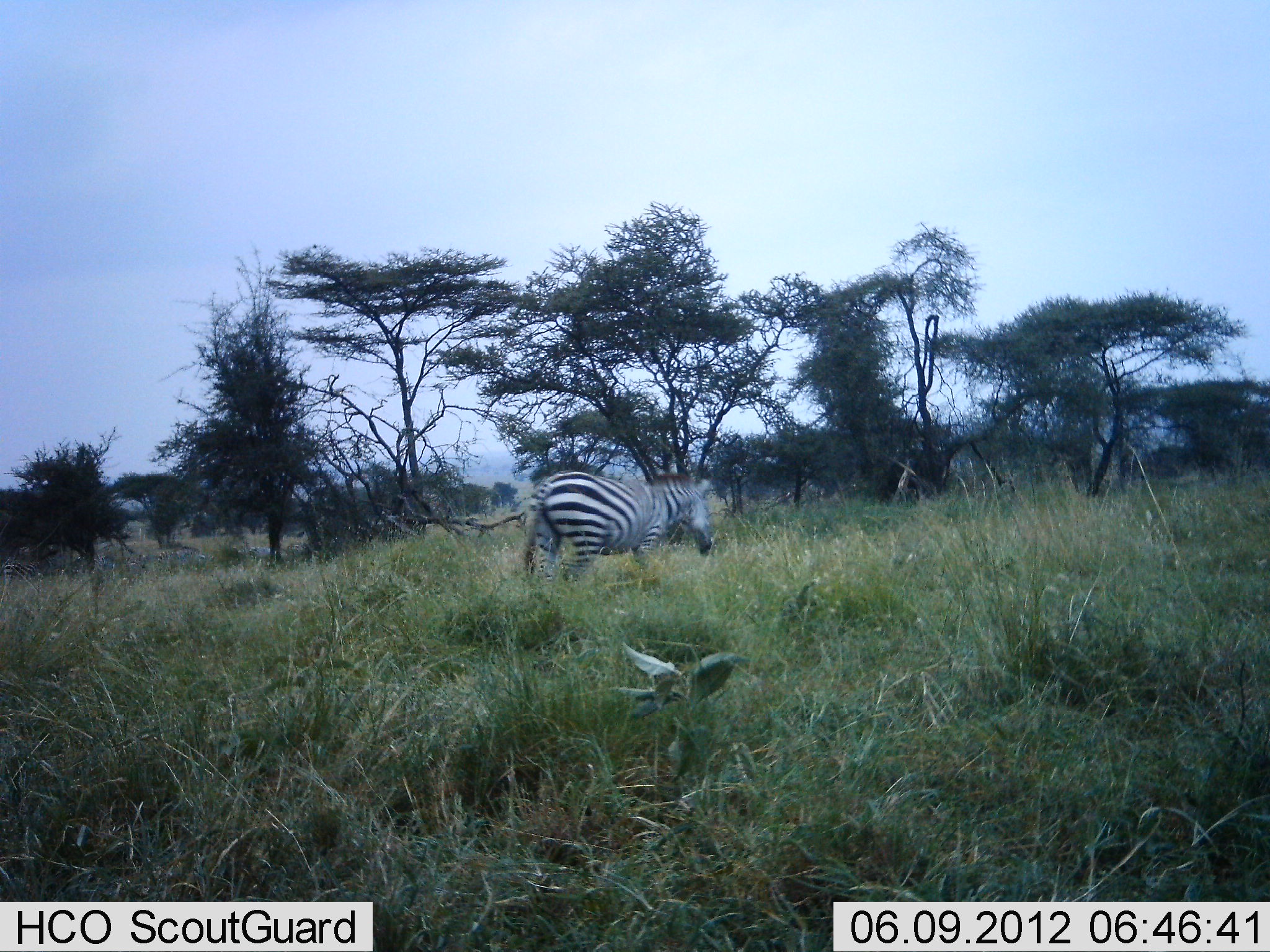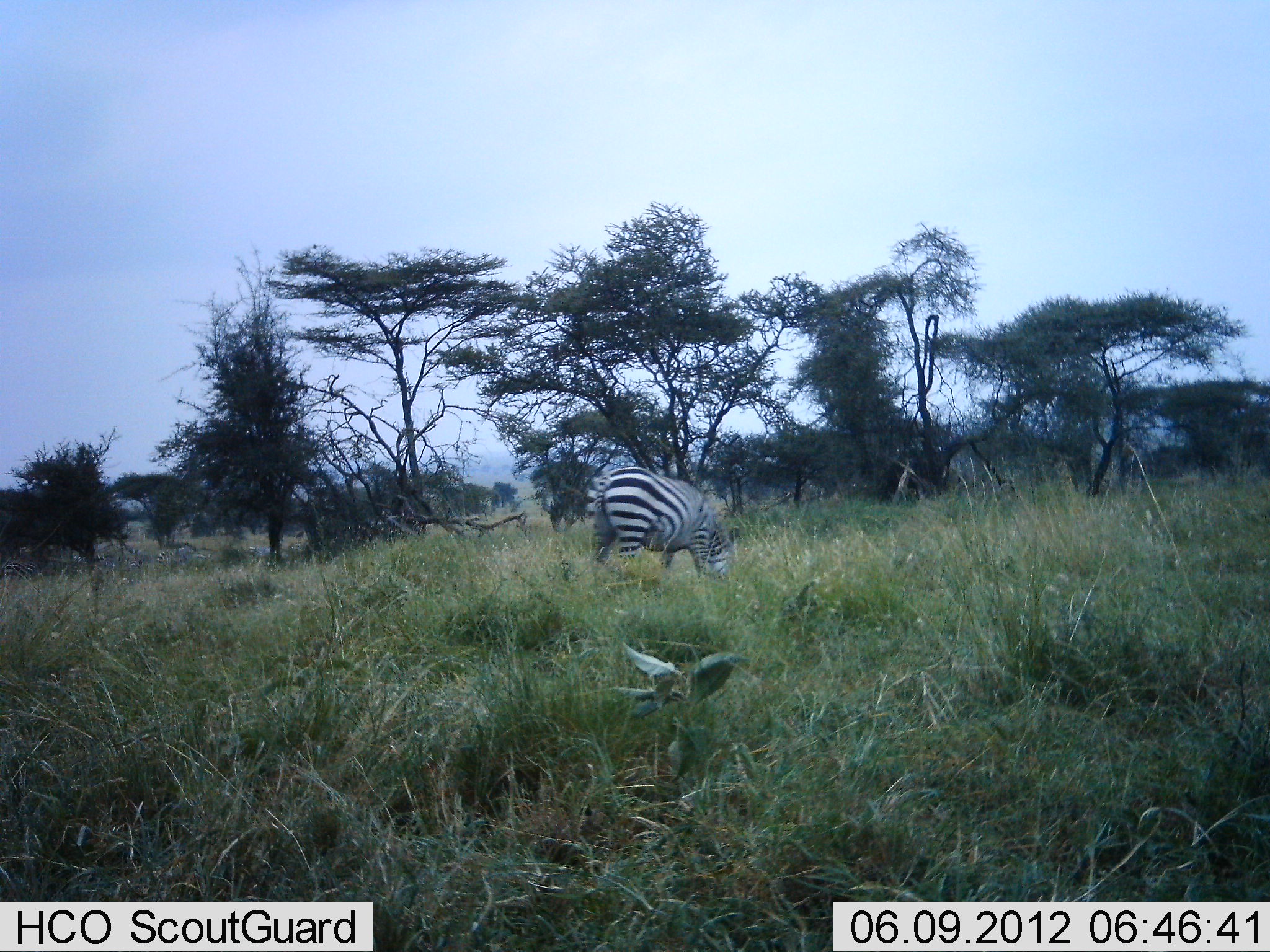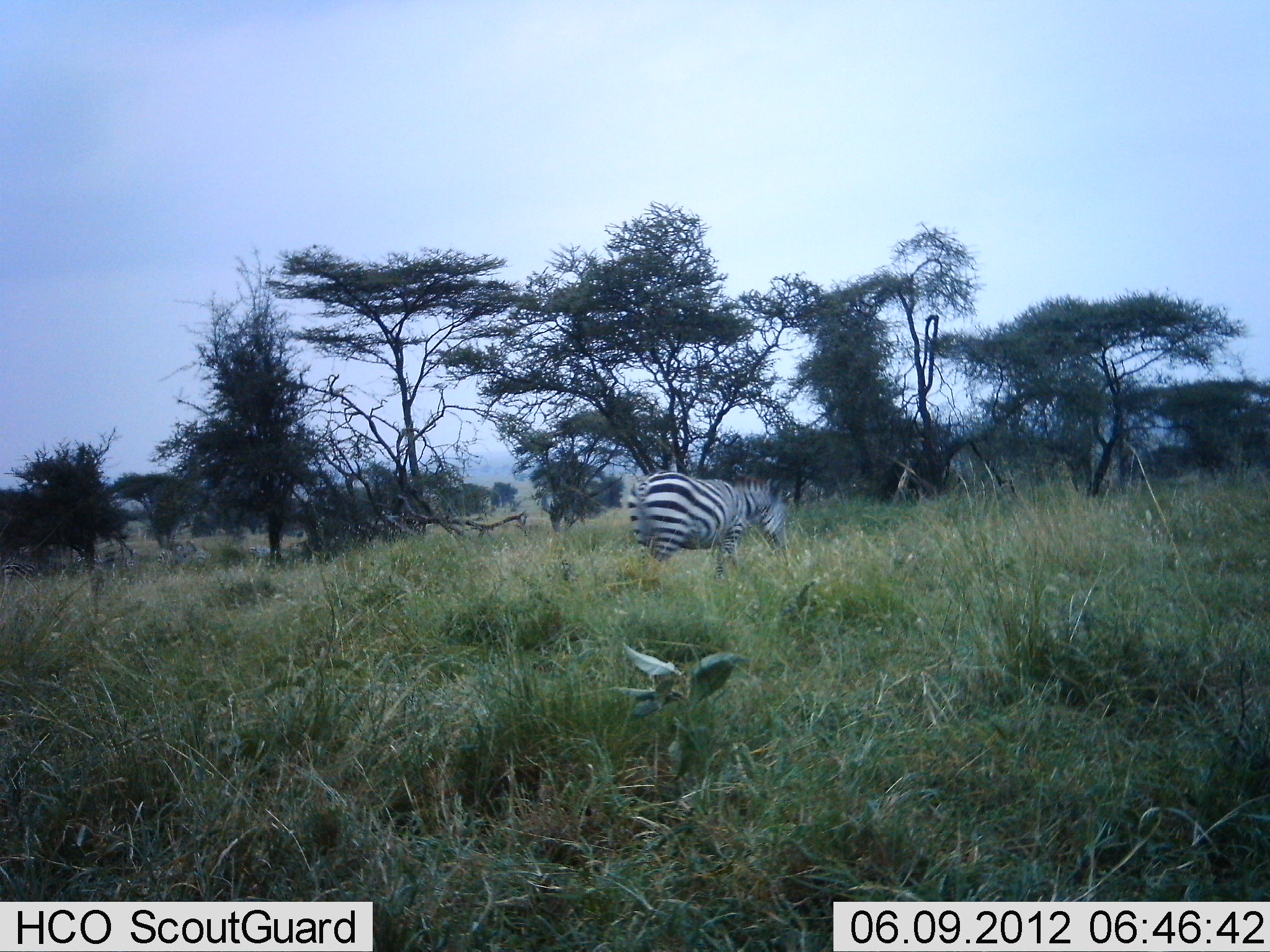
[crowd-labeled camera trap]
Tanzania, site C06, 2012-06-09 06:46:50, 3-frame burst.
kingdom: Animalia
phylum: Chordata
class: Mammalia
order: Perissodactyla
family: Equidae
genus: Equus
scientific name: Equus quagga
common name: plains zebra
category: zebra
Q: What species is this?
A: Zebra (plains zebra) (Equus quagga).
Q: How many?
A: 1.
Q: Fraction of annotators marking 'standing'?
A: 0%.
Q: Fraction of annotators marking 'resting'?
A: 0%.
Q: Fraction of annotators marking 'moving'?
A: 40%.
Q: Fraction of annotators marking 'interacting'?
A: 0%.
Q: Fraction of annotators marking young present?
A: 0%.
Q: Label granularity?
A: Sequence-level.